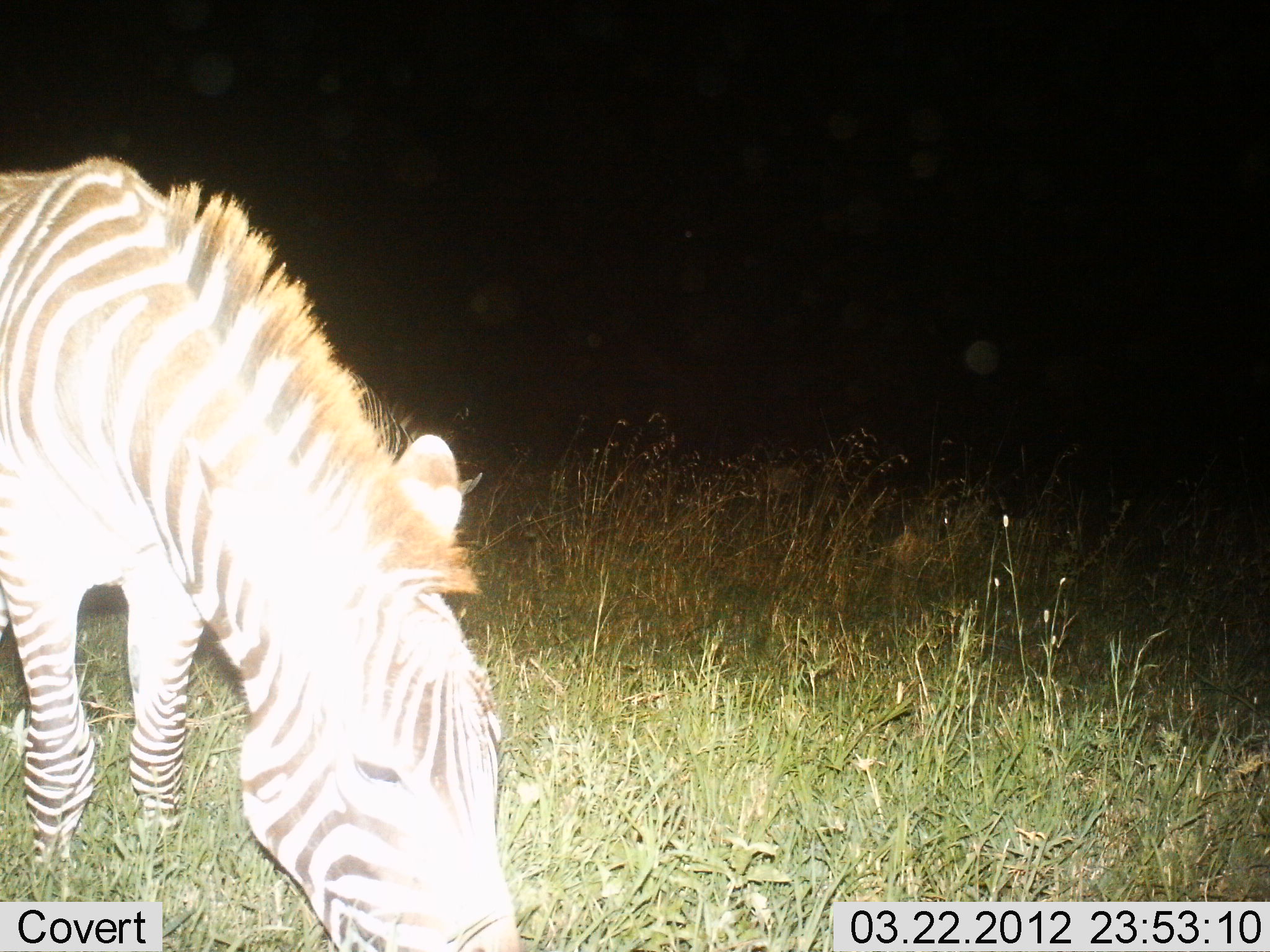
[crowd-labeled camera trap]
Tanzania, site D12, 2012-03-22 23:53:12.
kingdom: Animalia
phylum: Chordata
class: Mammalia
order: Perissodactyla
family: Equidae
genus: Equus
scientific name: Equus quagga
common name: plains zebra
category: zebra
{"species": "zebra (plains zebra) (Equus quagga)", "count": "1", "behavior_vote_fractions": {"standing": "29%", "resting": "0%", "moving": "0%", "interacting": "0%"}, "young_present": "0%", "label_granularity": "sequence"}